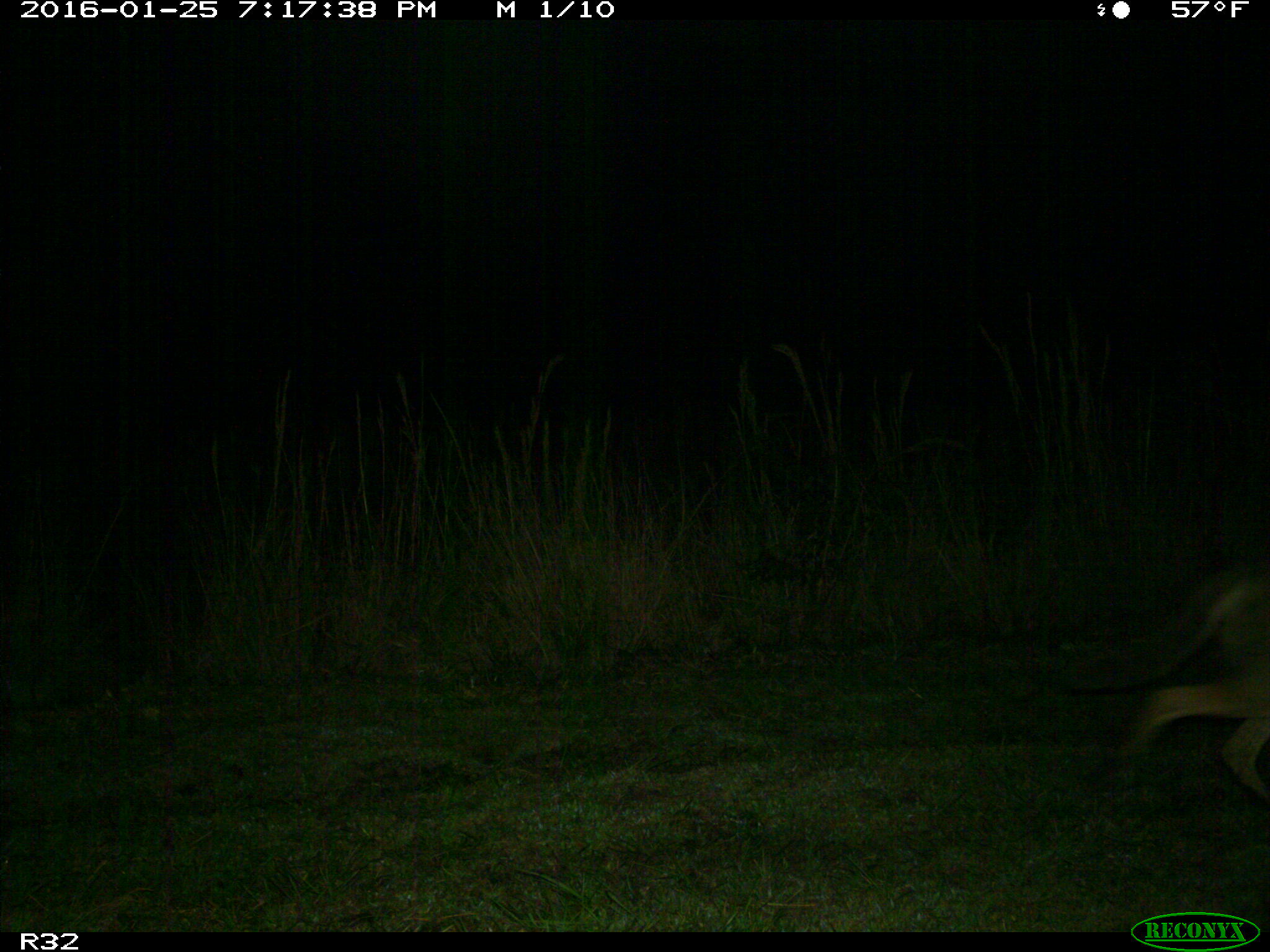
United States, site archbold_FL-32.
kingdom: Animalia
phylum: Chordata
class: Mammalia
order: Carnivora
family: Canidae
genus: Canis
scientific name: Canis latrans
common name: coyote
Canis latrans (coyote).